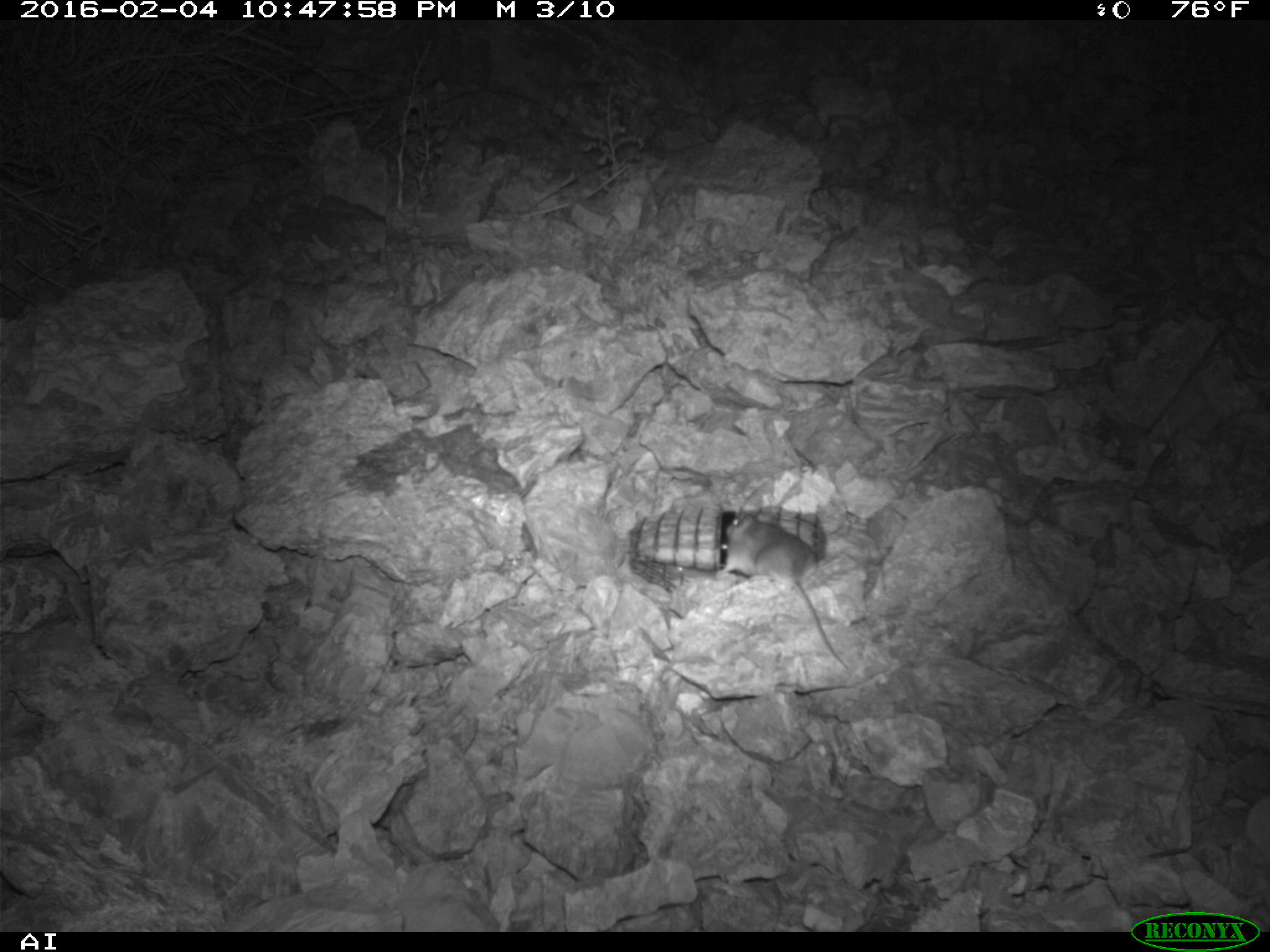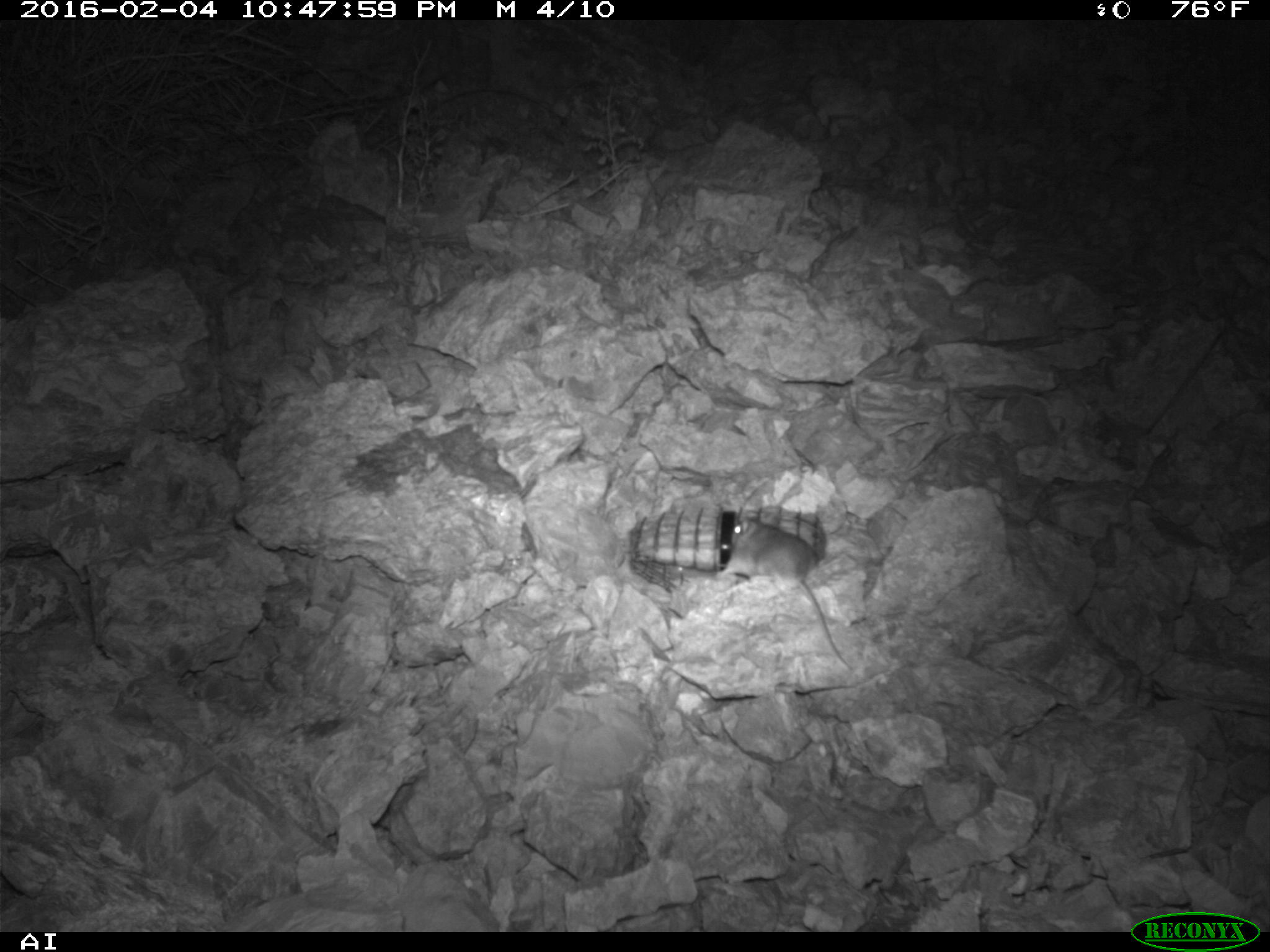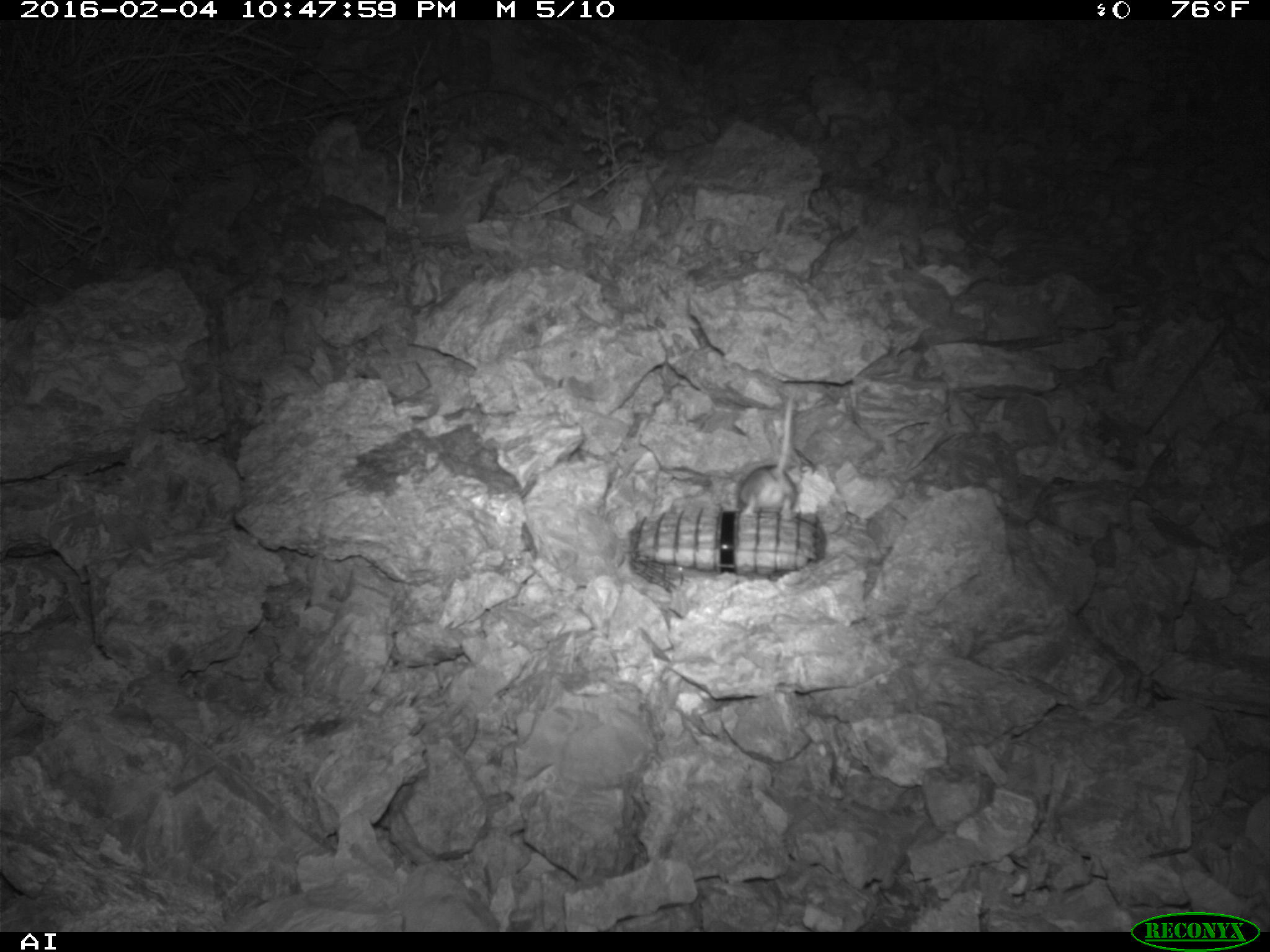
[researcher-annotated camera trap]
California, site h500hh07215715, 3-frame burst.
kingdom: Animalia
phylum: Chordata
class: Mammalia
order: Rodentia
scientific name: Rodentia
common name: rodent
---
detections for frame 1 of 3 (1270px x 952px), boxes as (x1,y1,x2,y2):
rodent: (716,506,848,669)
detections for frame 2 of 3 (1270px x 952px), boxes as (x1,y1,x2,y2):
rodent: (713,517,850,670)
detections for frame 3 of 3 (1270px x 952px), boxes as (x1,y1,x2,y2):
rodent: (738,395,797,517)